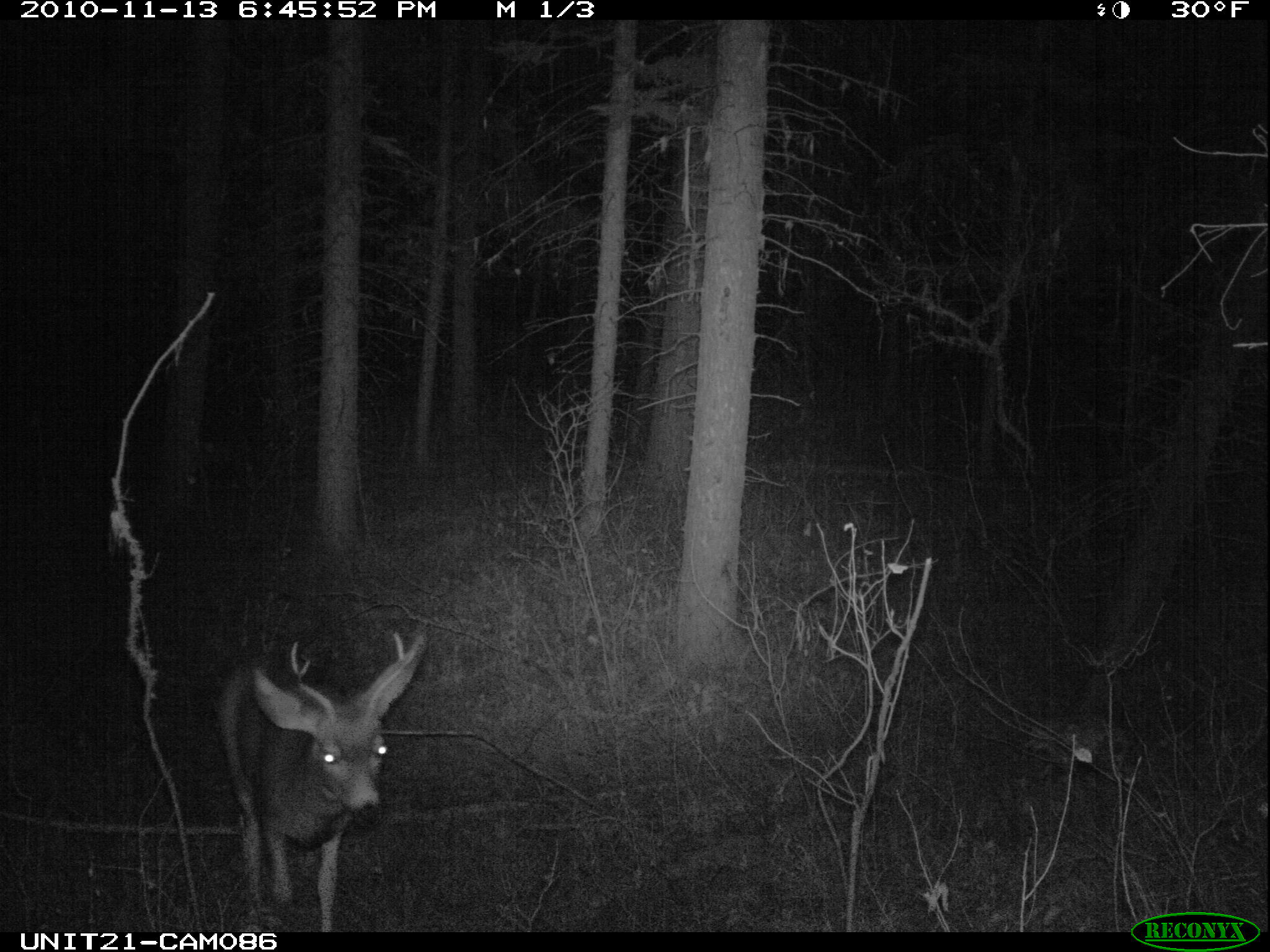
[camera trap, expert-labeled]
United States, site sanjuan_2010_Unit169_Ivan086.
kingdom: Animalia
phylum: Chordata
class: Mammalia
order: Artiodactyla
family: Cervidae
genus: Odocoileus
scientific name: Odocoileus hemionus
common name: mule deer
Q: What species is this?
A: Odocoileus hemionus (mule deer).